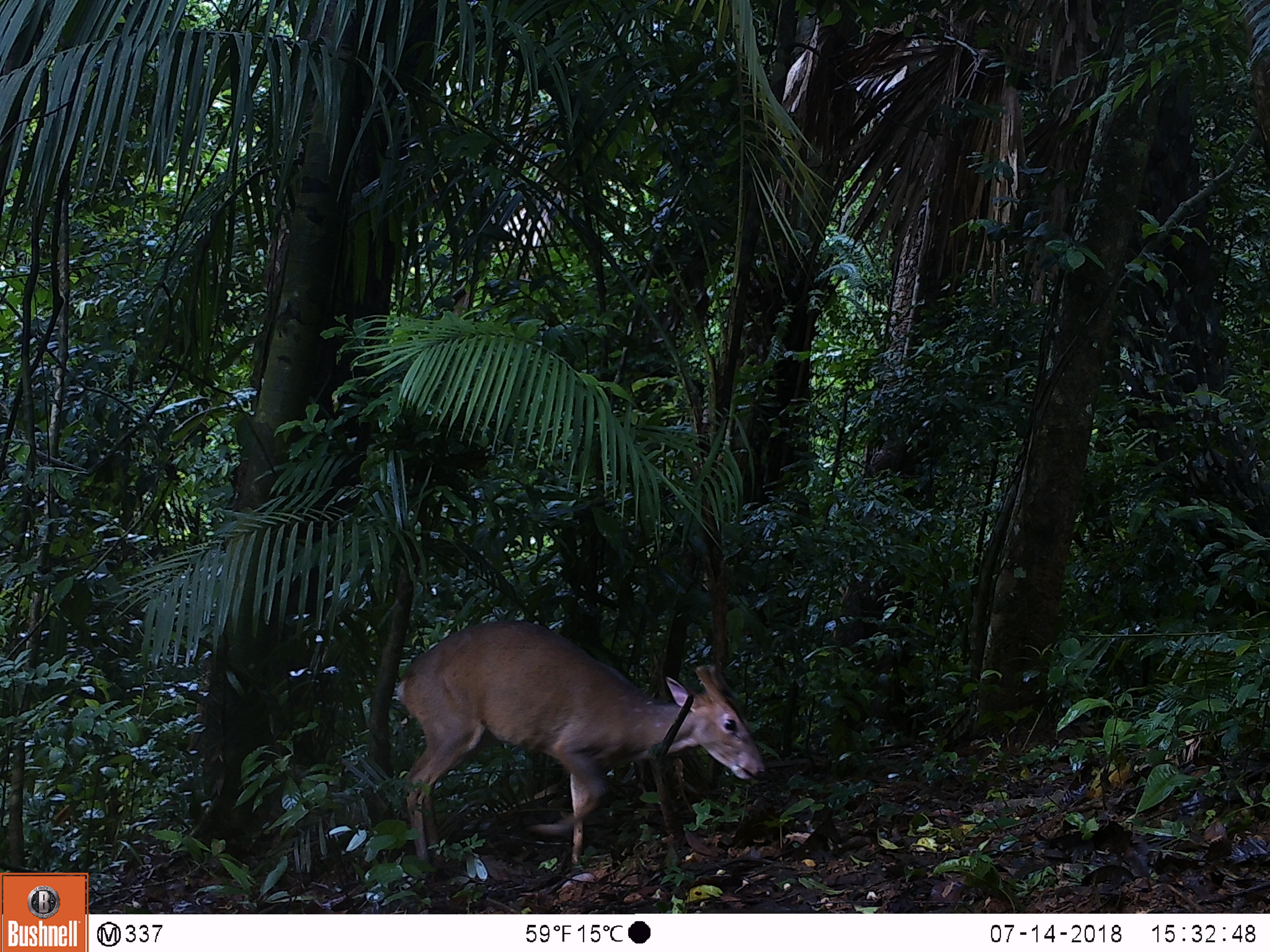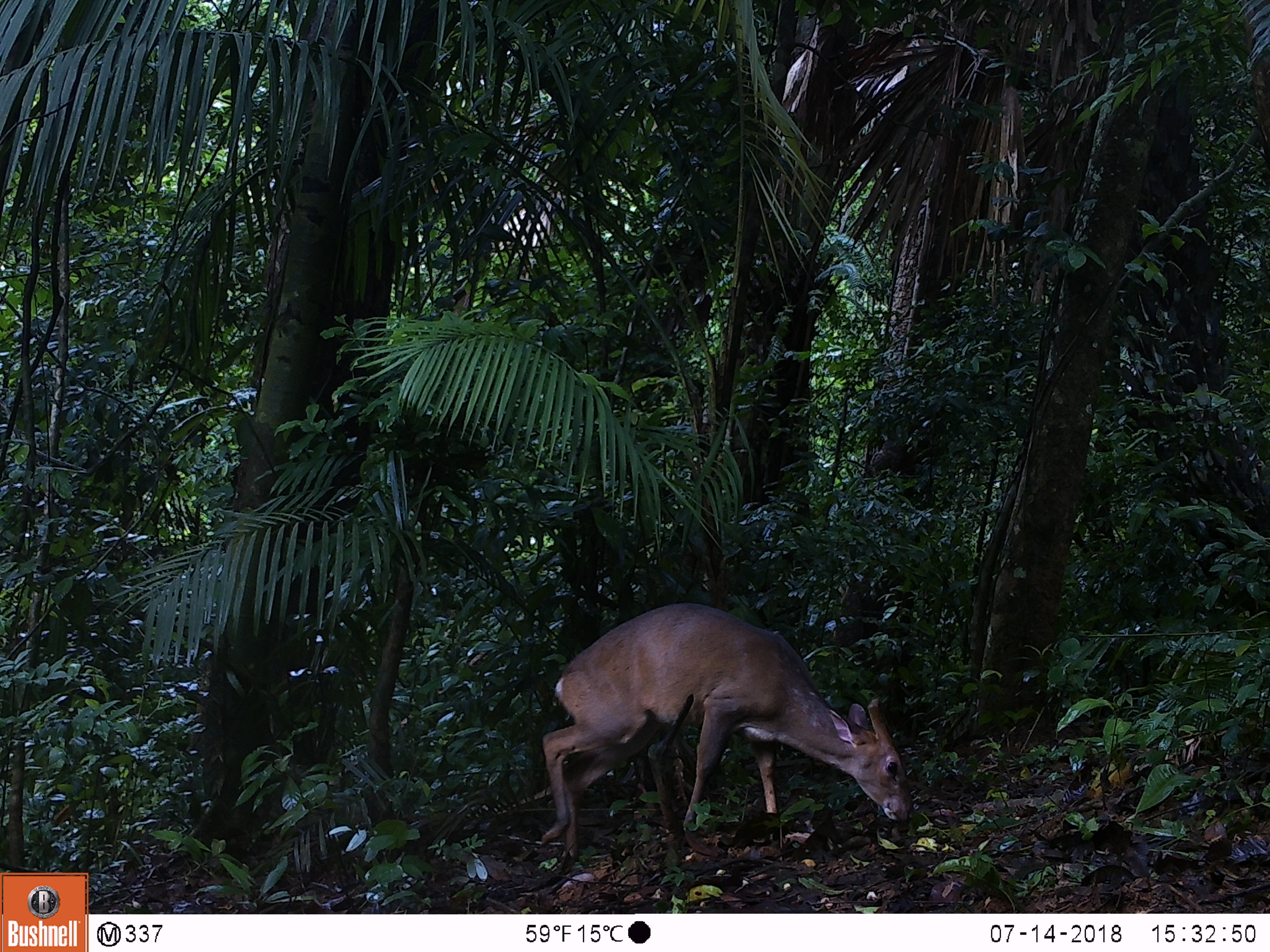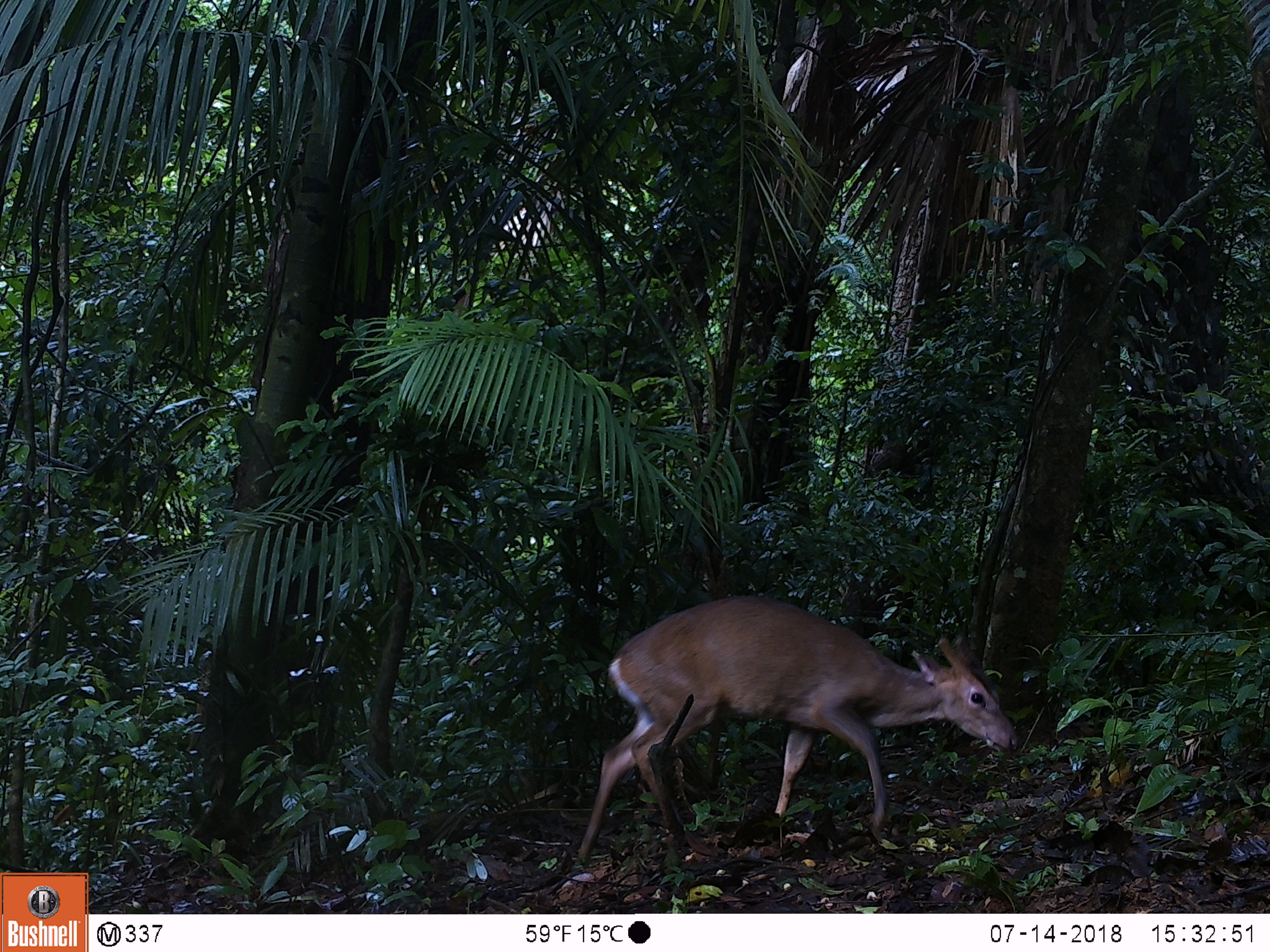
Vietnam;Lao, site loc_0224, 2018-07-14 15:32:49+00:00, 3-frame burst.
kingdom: Animalia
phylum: Chordata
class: Mammalia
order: Artiodactyla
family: Cervidae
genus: Muntiacus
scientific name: Muntiacus vuquangensis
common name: large-antlered muntjac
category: large antlered muntjac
Large antlered muntjac (large-antlered muntjac) (Muntiacus vuquangensis). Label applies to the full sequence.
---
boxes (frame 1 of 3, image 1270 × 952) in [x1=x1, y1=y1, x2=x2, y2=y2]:
large antlered muntjac: [x1=396, y1=617, x2=768, y2=865]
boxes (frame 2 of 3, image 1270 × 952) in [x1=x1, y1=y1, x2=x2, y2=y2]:
large antlered muntjac: [x1=540, y1=601, x2=914, y2=856]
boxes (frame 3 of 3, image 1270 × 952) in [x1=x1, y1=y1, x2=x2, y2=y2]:
large antlered muntjac: [x1=575, y1=592, x2=1019, y2=862]